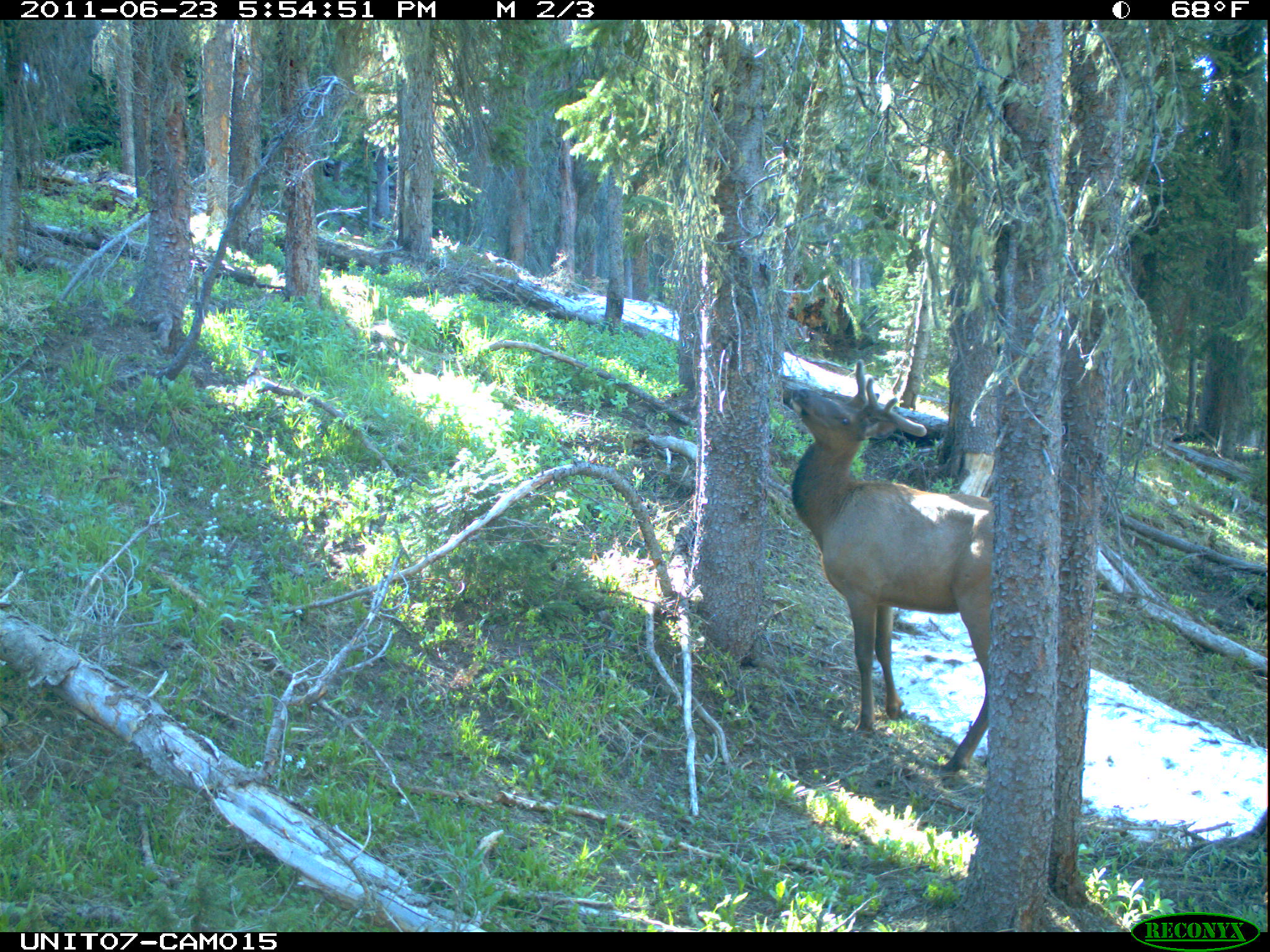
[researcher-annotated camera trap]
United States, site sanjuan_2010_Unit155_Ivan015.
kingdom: Animalia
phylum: Chordata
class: Mammalia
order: Artiodactyla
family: Cervidae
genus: Cervus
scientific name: Cervus elaphus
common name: red deer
Cervus elaphus (red deer).